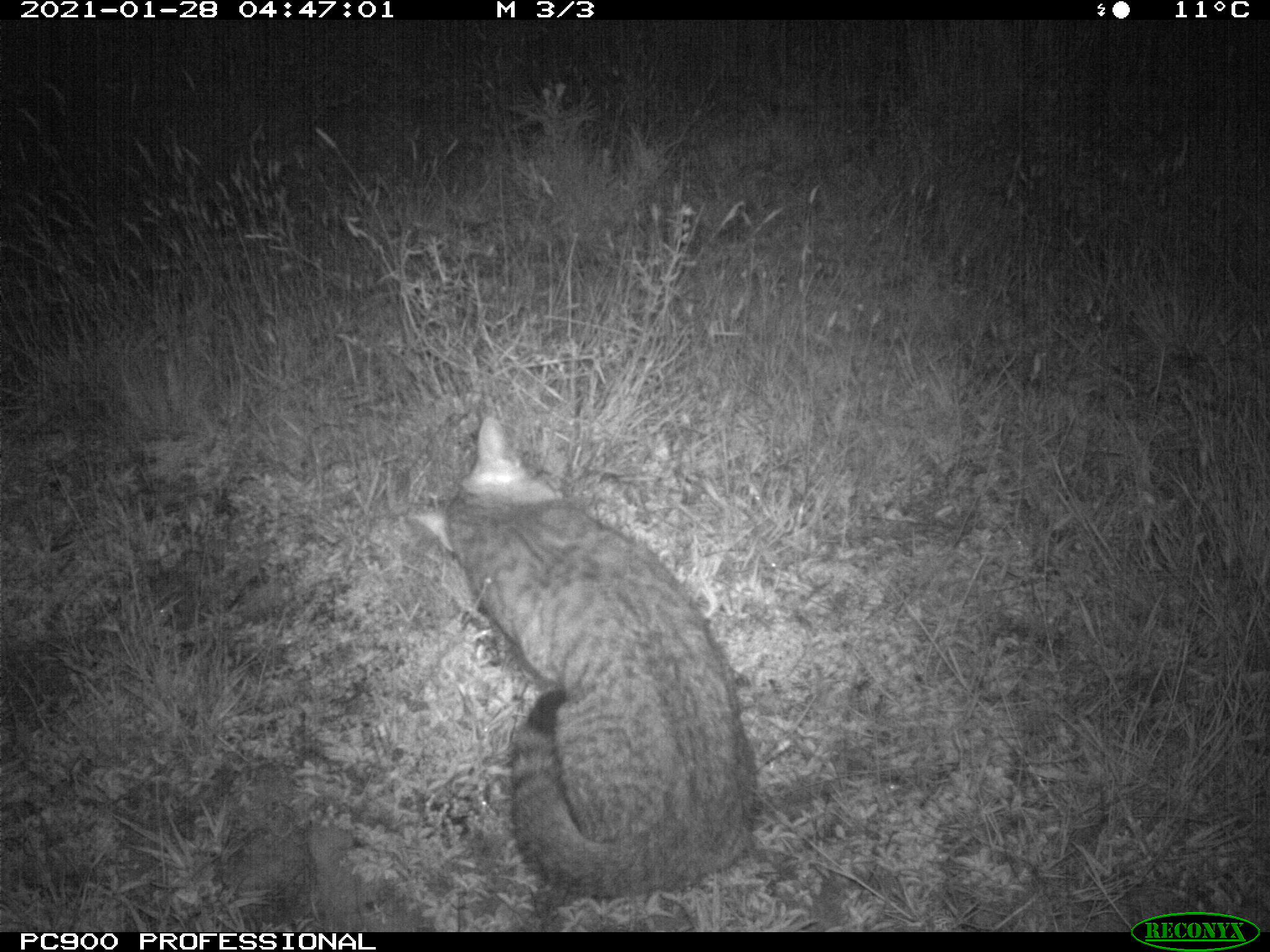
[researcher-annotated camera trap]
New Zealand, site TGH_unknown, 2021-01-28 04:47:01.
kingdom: Animalia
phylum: Chordata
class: Mammalia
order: Carnivora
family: Felidae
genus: Felis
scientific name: Felis catus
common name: domestic cat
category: cat